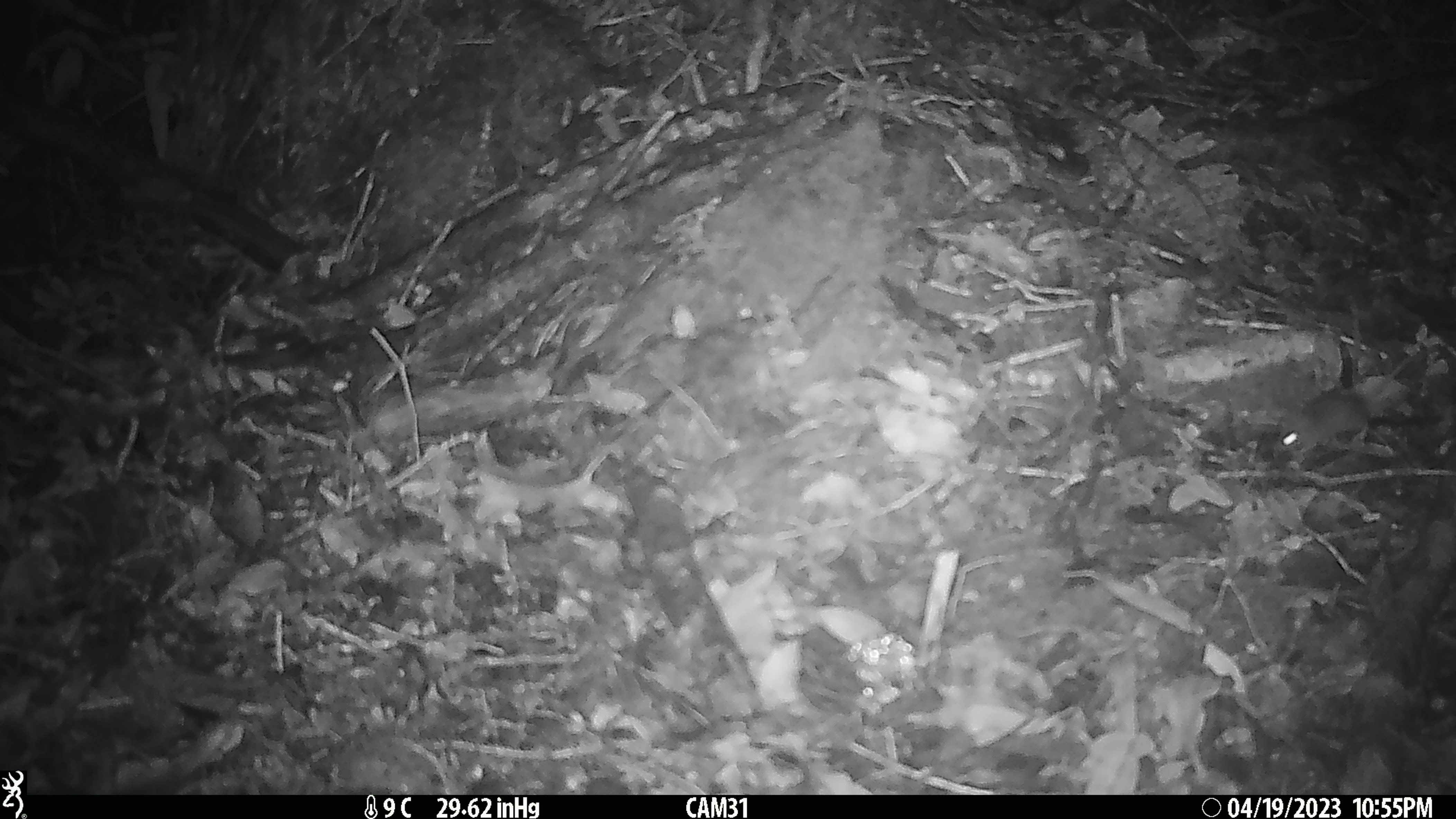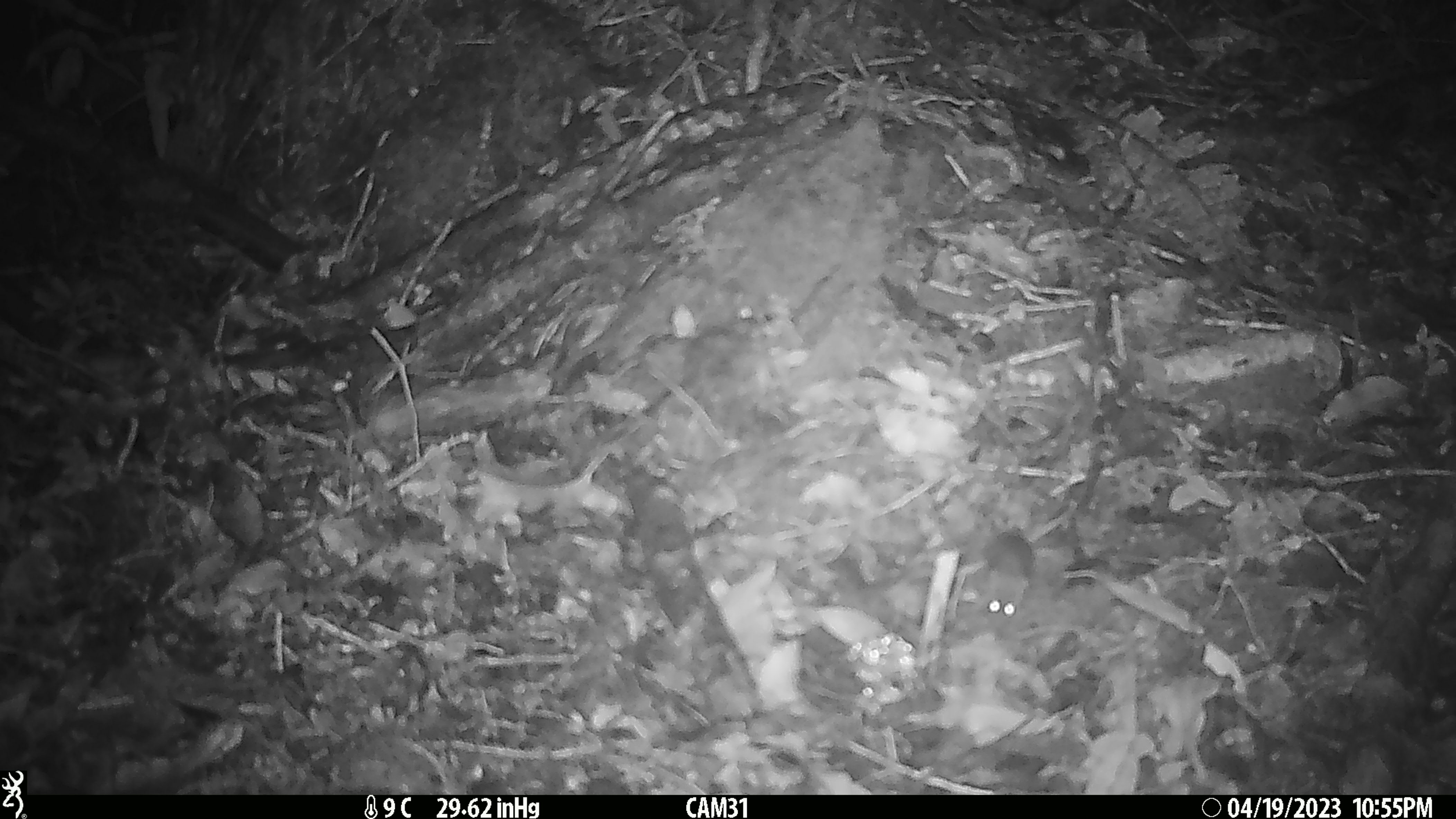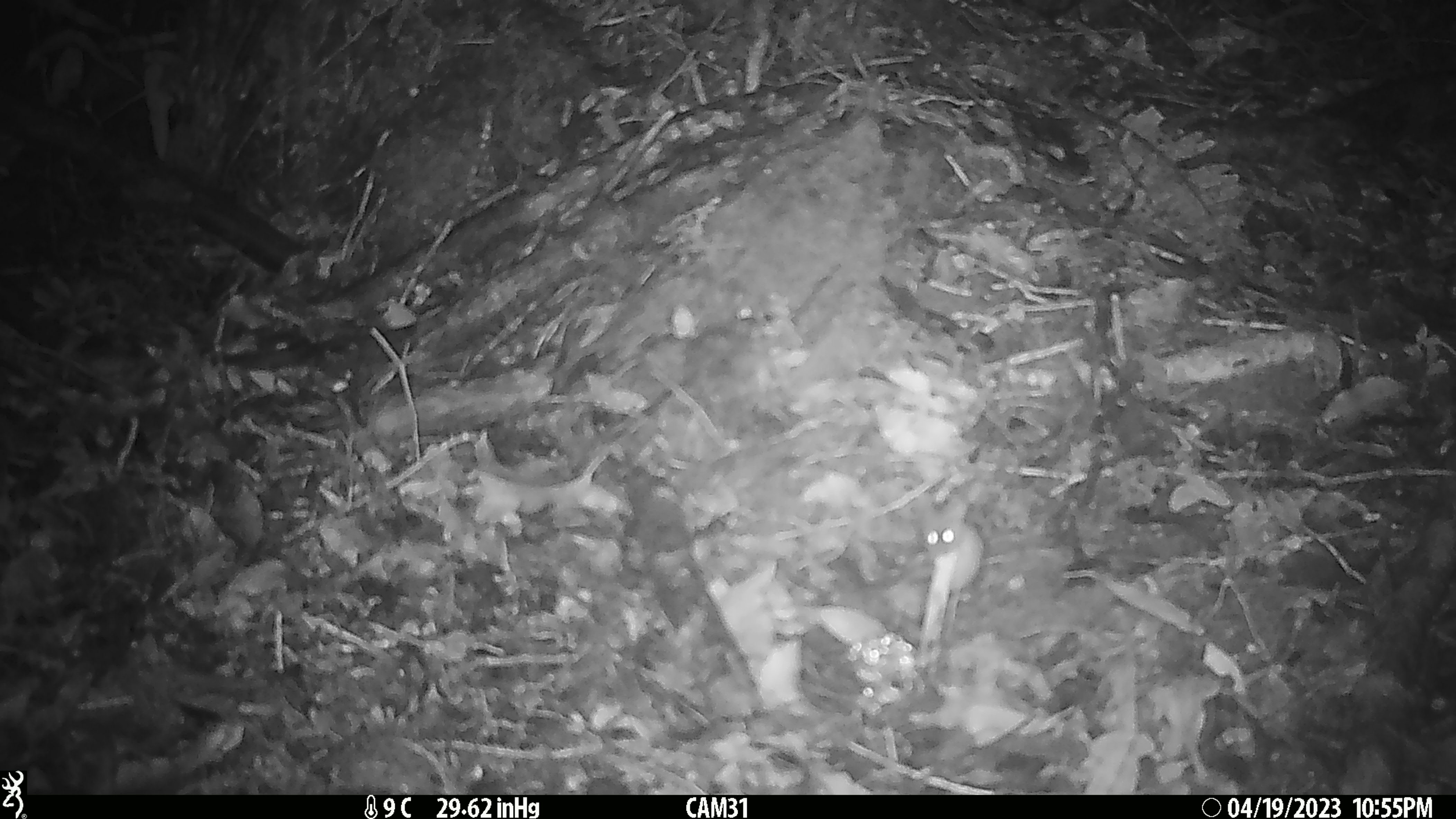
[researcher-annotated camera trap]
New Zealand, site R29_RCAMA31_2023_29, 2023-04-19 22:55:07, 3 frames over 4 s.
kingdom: Animalia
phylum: Chordata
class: Mammalia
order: Rodentia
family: Muridae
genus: Mus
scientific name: Mus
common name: mouse